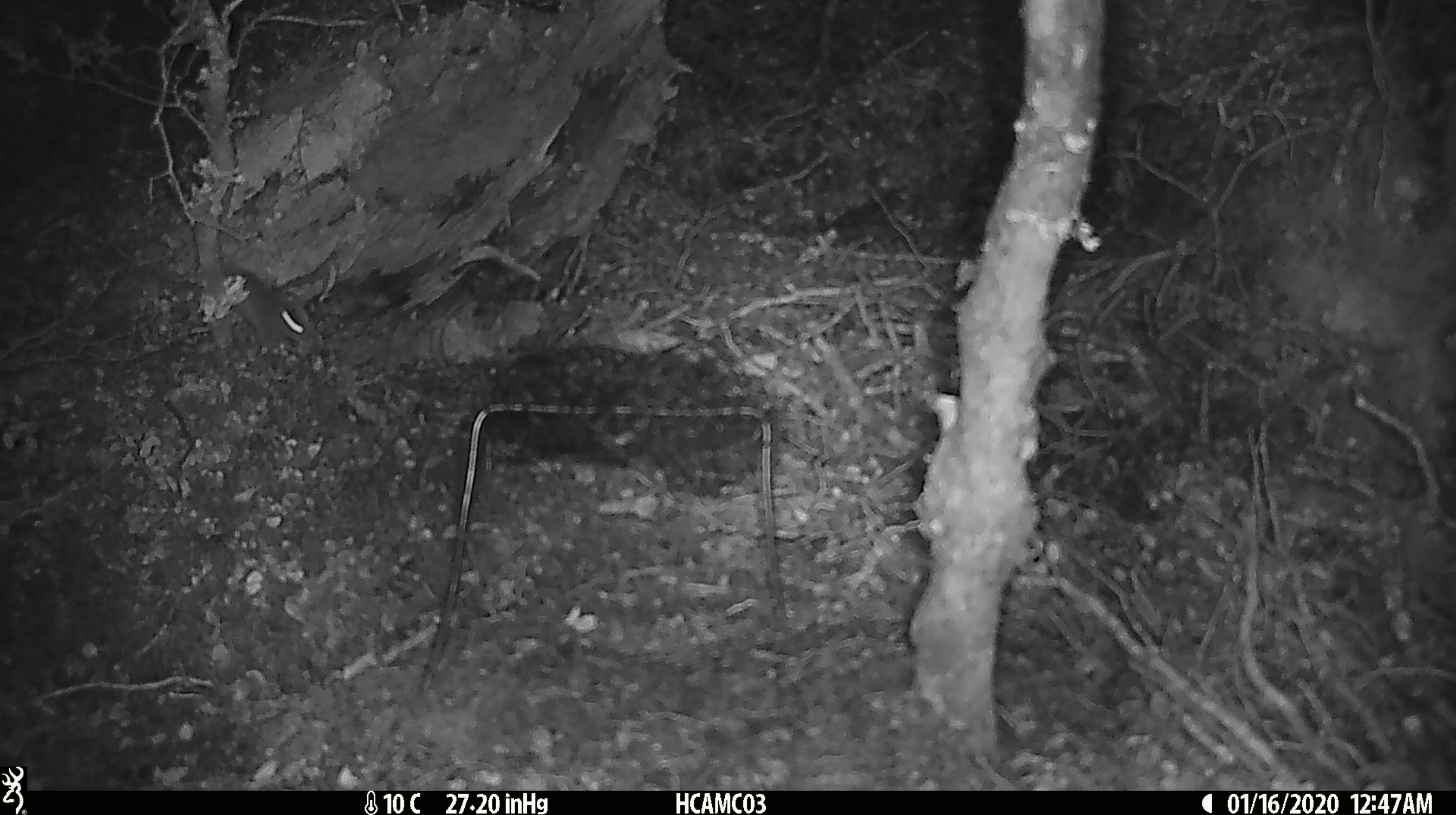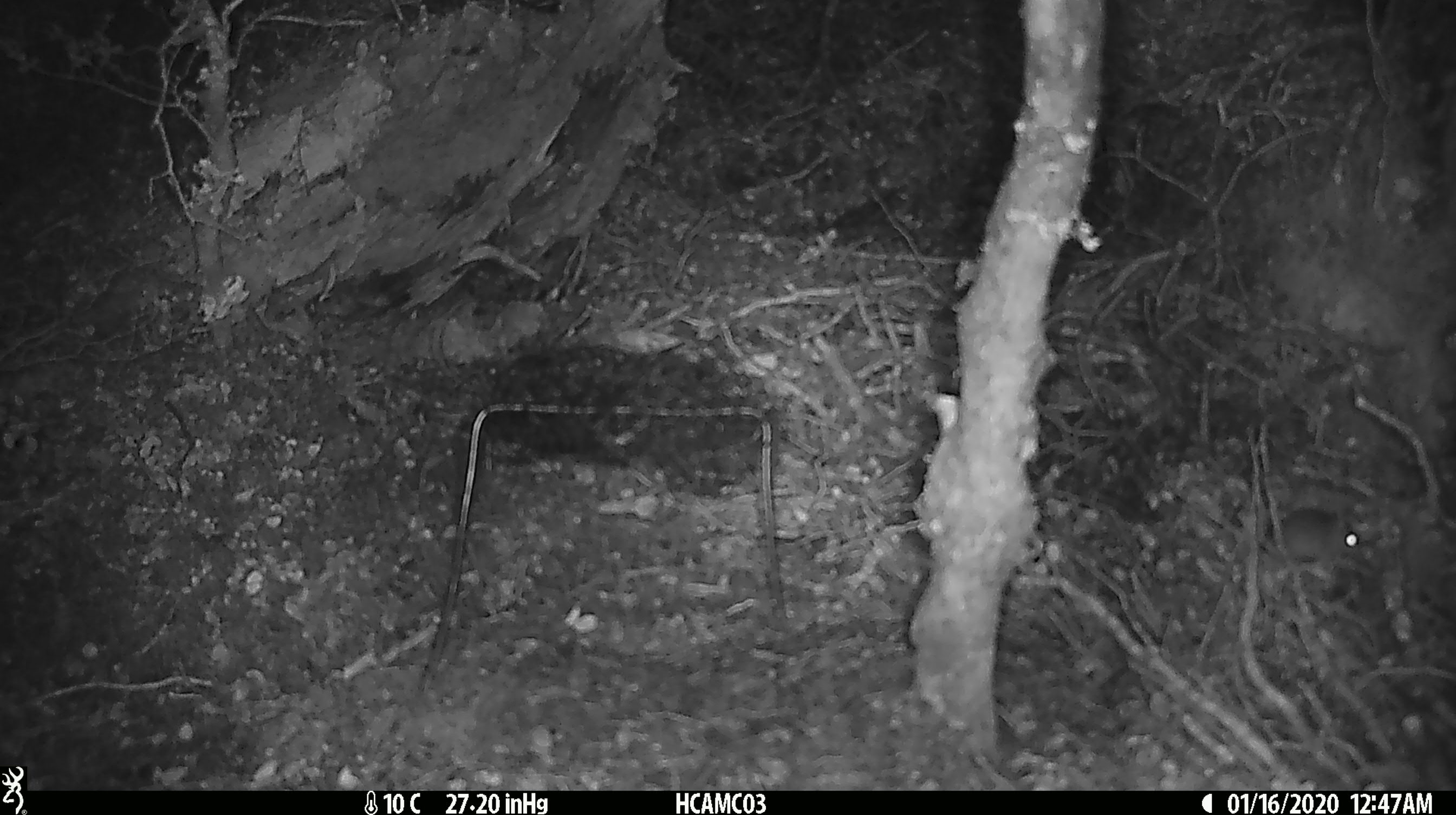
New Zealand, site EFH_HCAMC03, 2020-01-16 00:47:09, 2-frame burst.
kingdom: Animalia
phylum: Chordata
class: Mammalia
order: Rodentia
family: Muridae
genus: Mus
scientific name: Mus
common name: mouse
Mouse (Mus).